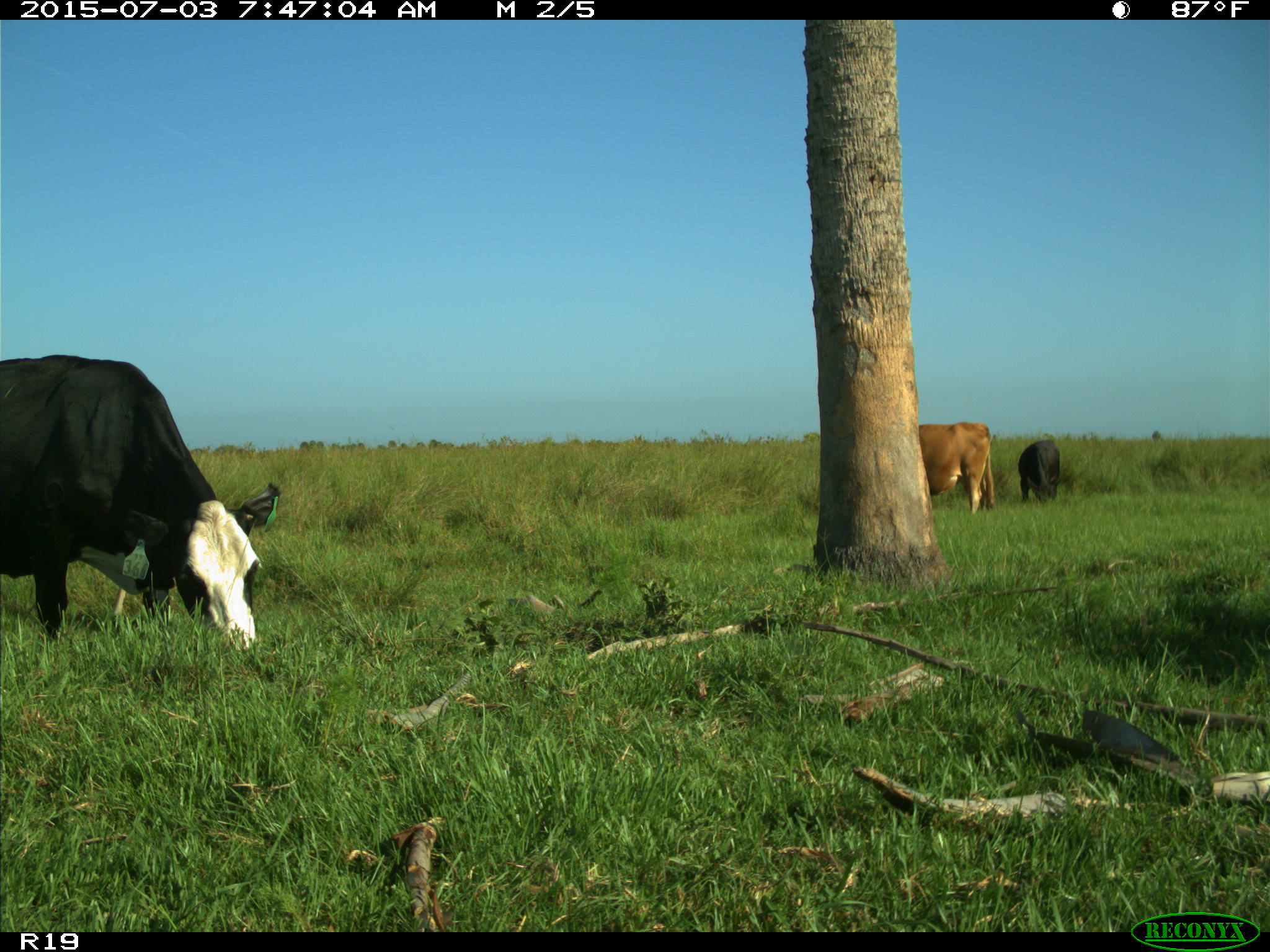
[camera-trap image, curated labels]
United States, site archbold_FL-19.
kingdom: Animalia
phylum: Chordata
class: Mammalia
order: Artiodactyla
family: Bovidae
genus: Bos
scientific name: Bos taurus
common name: domestic cow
Bos taurus (domestic cow).